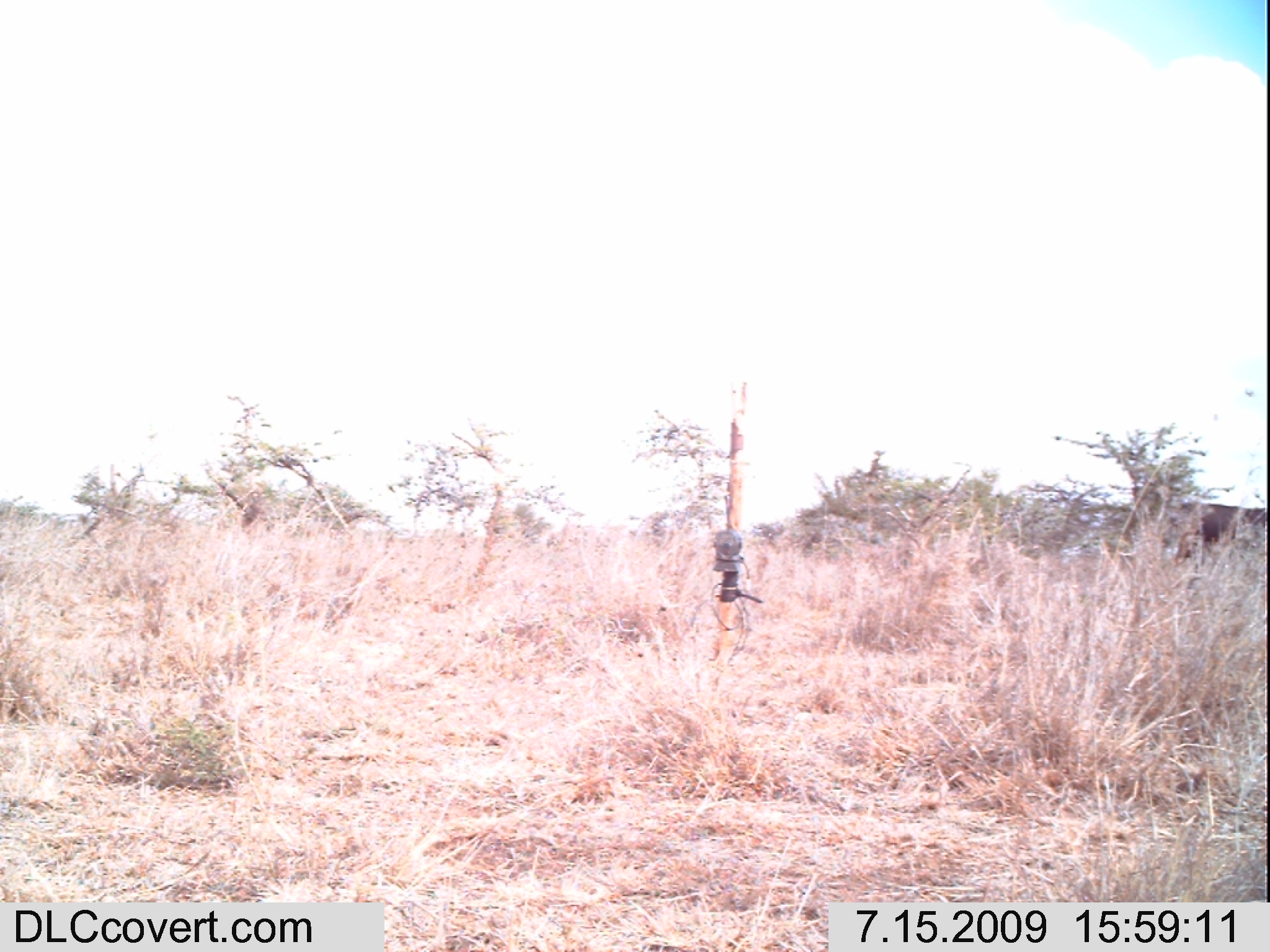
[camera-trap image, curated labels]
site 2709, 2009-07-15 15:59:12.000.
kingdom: Animalia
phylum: Chordata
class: Mammalia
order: Artiodactyla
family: Bovidae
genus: Bos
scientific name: Bos taurus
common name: domestic cattle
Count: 1.